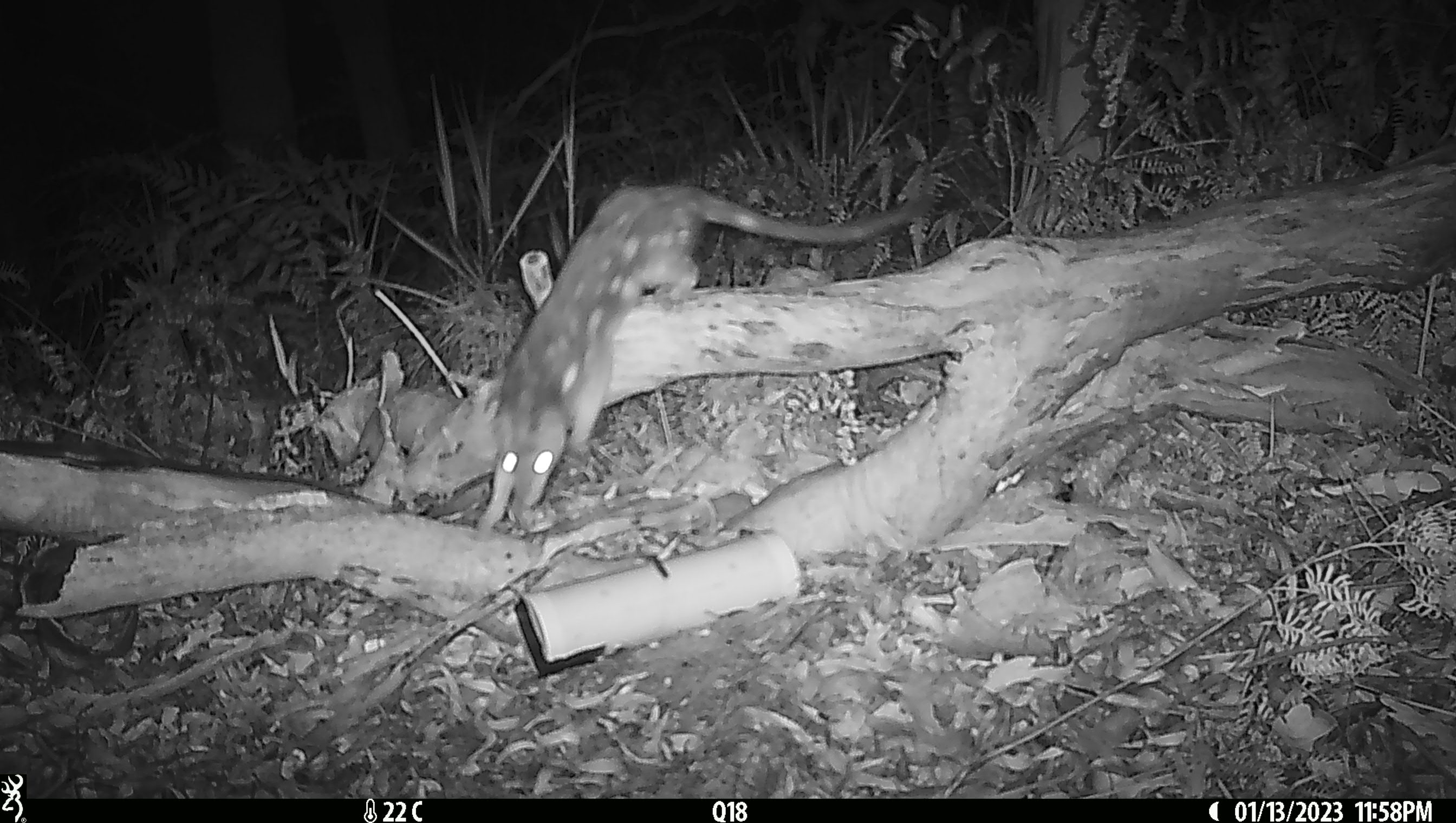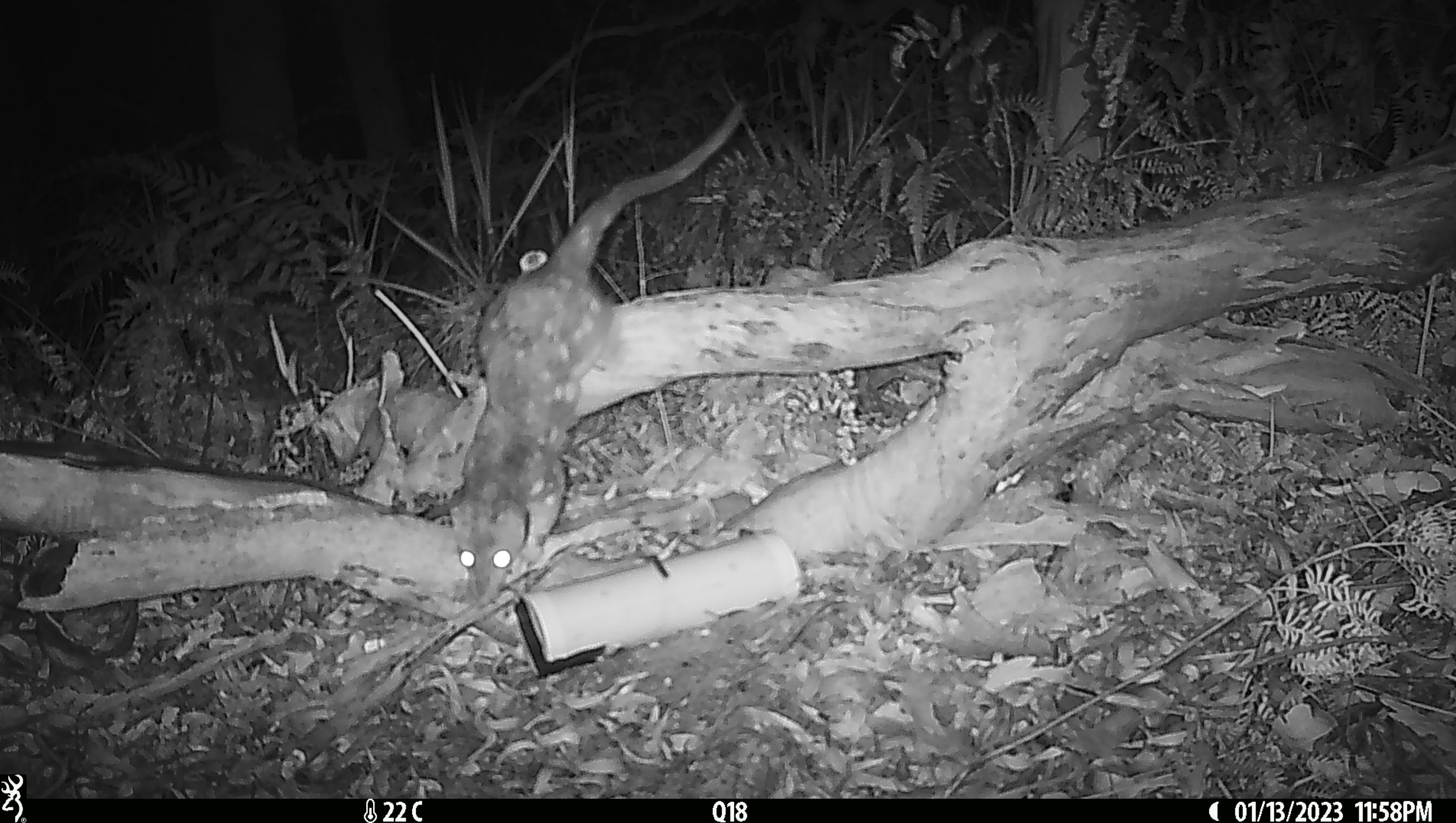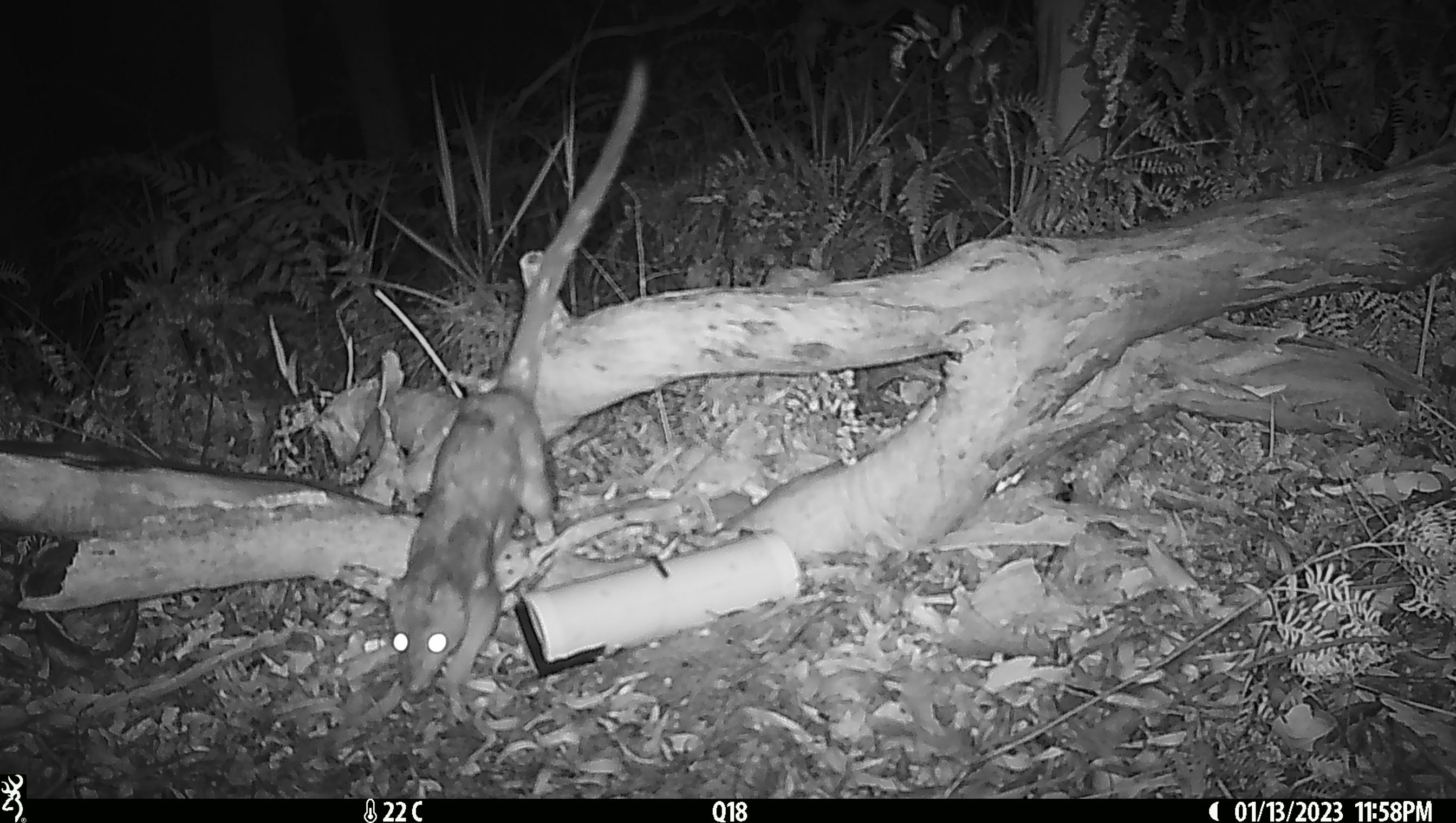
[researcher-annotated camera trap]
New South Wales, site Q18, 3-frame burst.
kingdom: Animalia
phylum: Chordata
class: Mammalia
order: Dasyuromorphia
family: Dasyuridae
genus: Dasyurus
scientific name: Dasyurus maculatus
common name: spotted-tailed quoll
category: quoll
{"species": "quoll (spotted-tailed quoll) (Dasyurus maculatus)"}